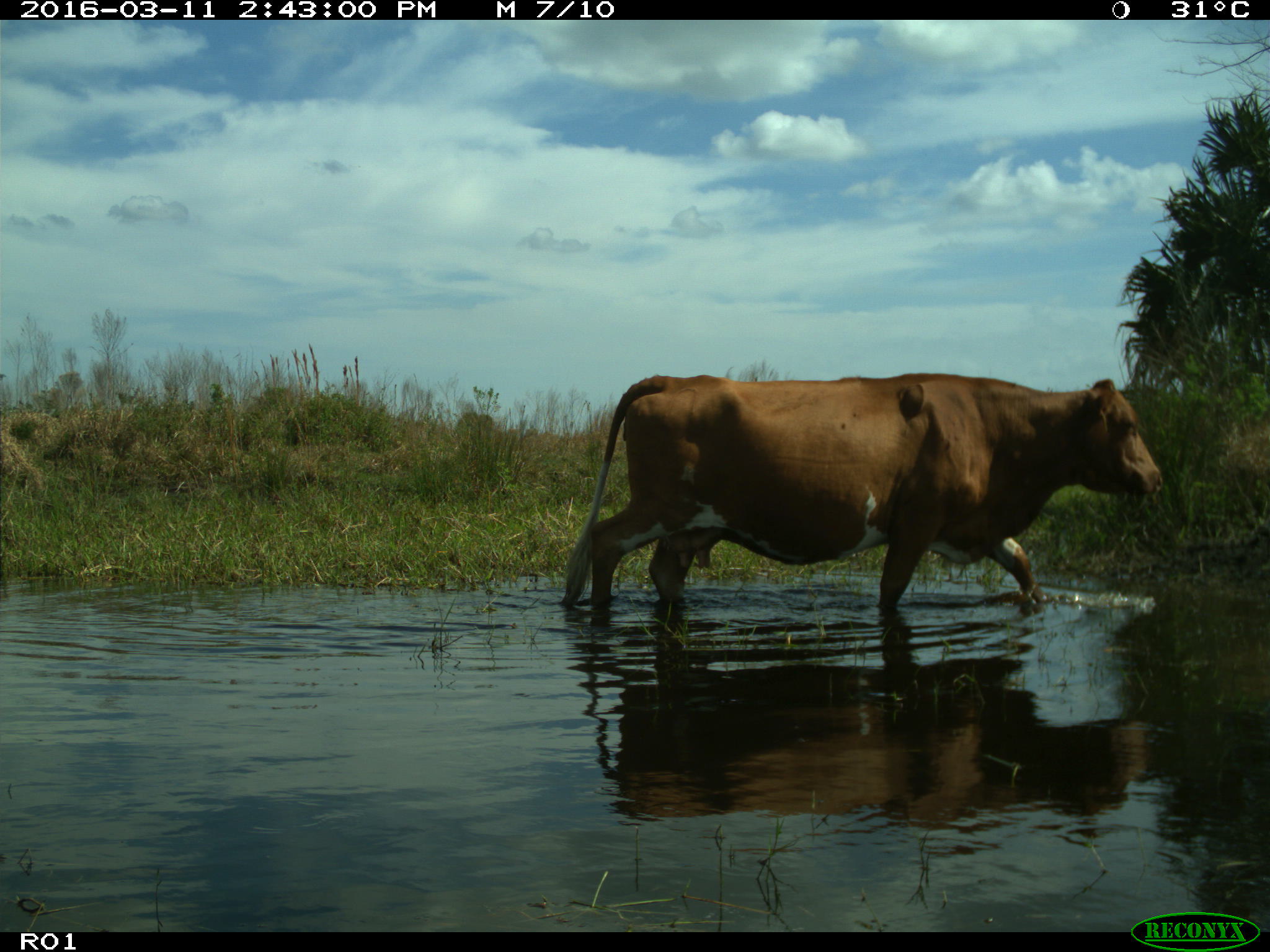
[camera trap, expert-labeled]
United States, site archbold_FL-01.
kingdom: Animalia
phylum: Chordata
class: Mammalia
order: Artiodactyla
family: Bovidae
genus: Bos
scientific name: Bos taurus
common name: domestic cow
Bos taurus (domestic cow).